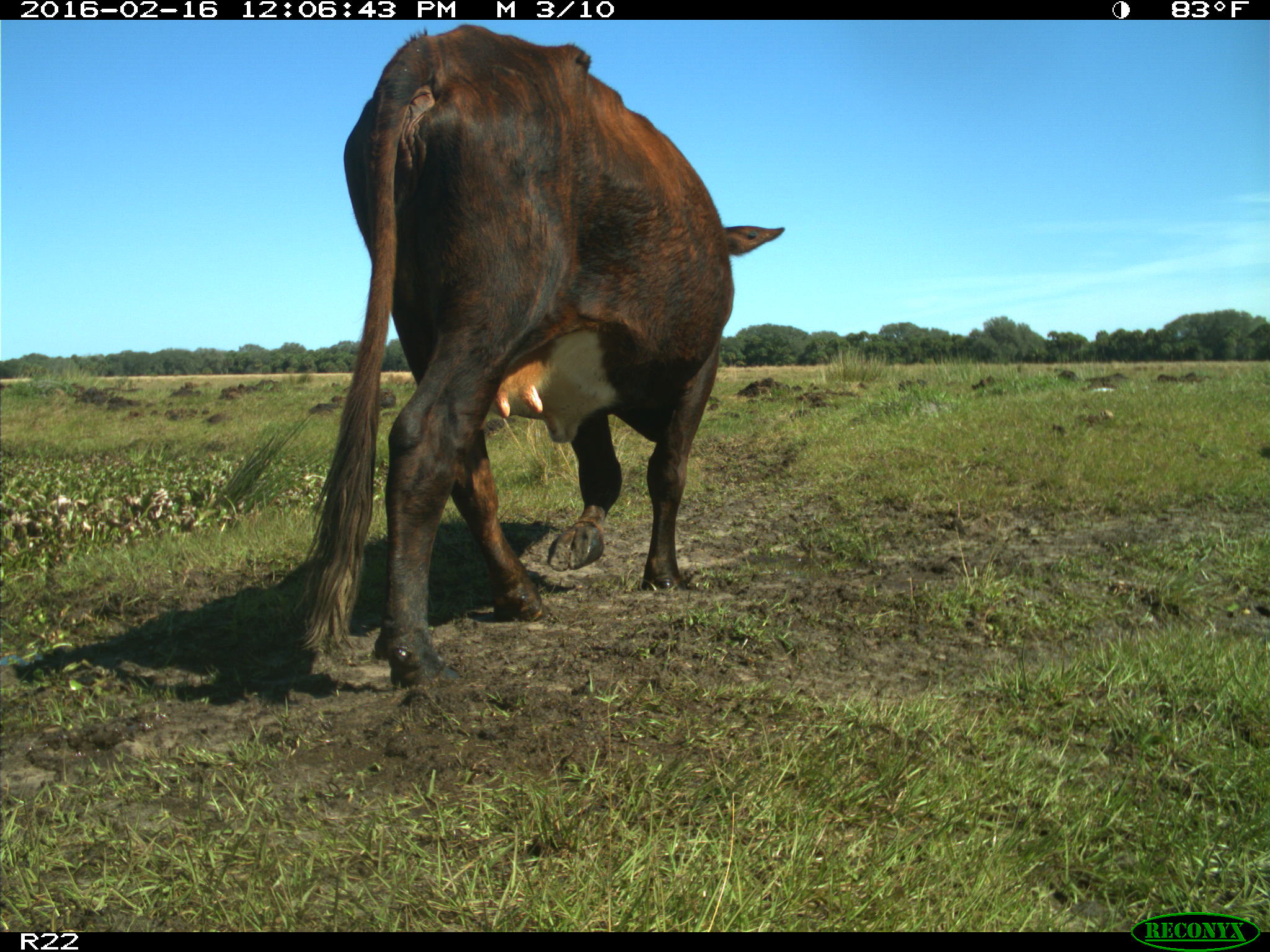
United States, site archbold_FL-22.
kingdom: Animalia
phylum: Chordata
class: Mammalia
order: Artiodactyla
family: Bovidae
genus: Bos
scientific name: Bos taurus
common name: domestic cow